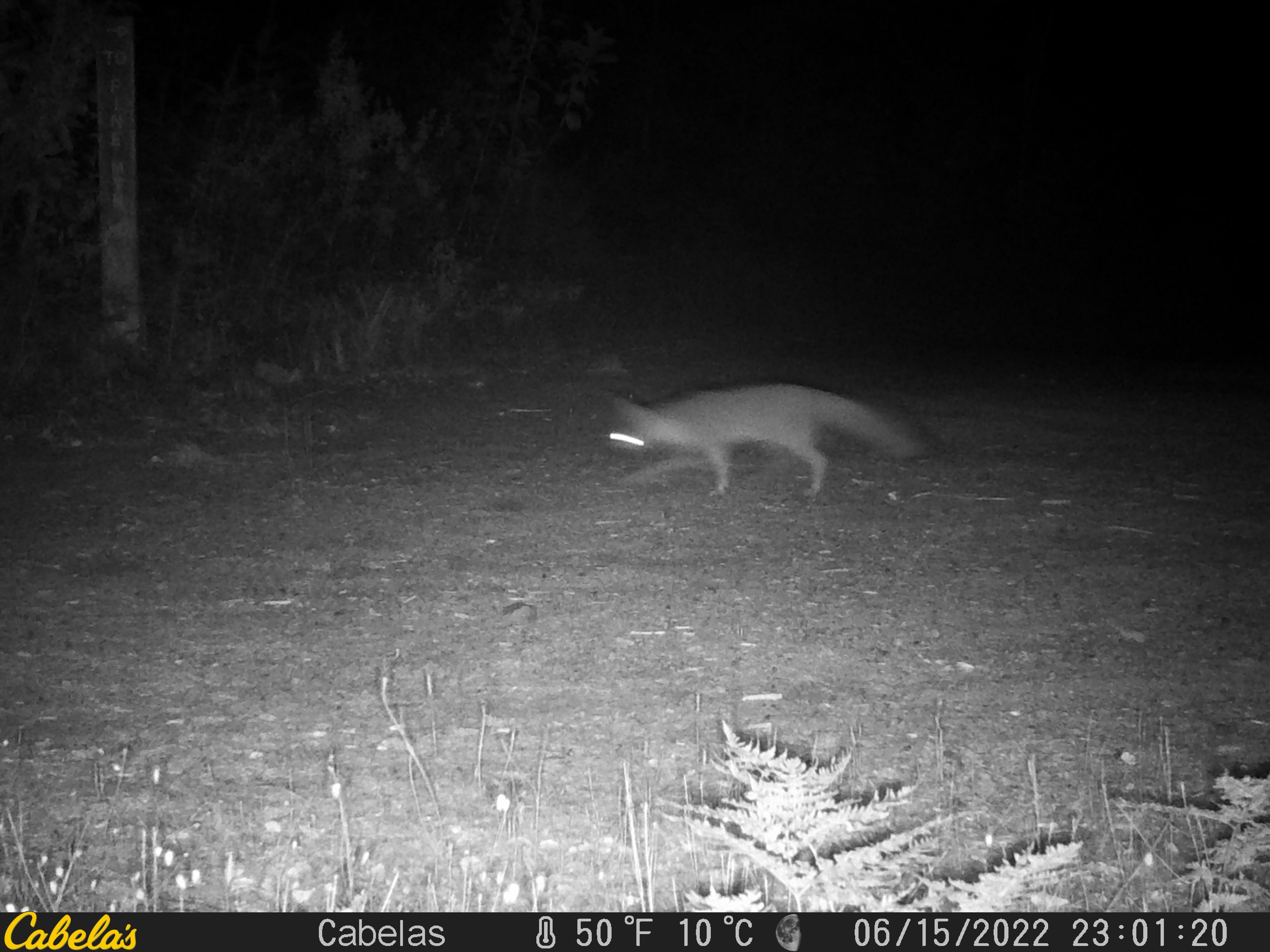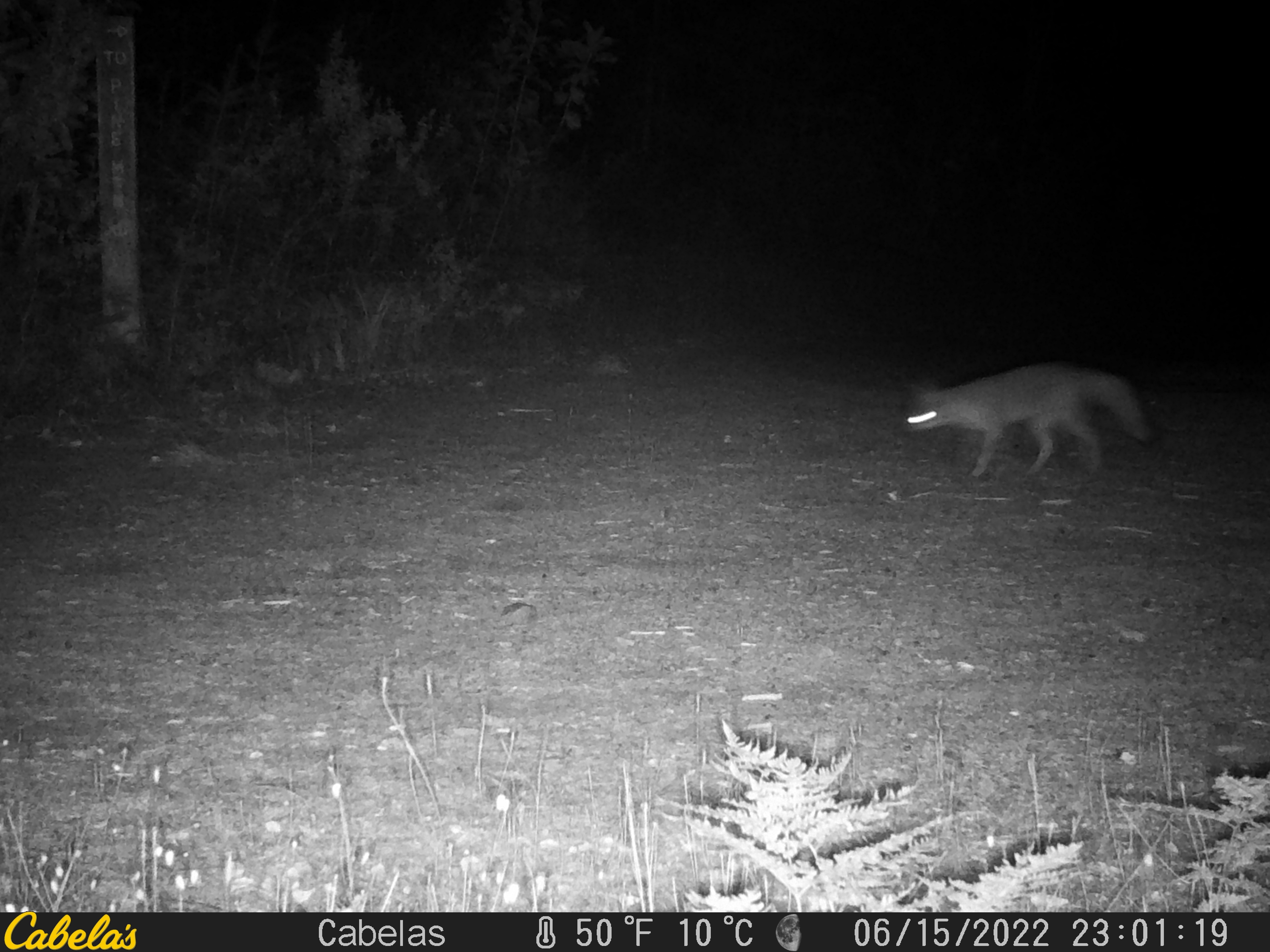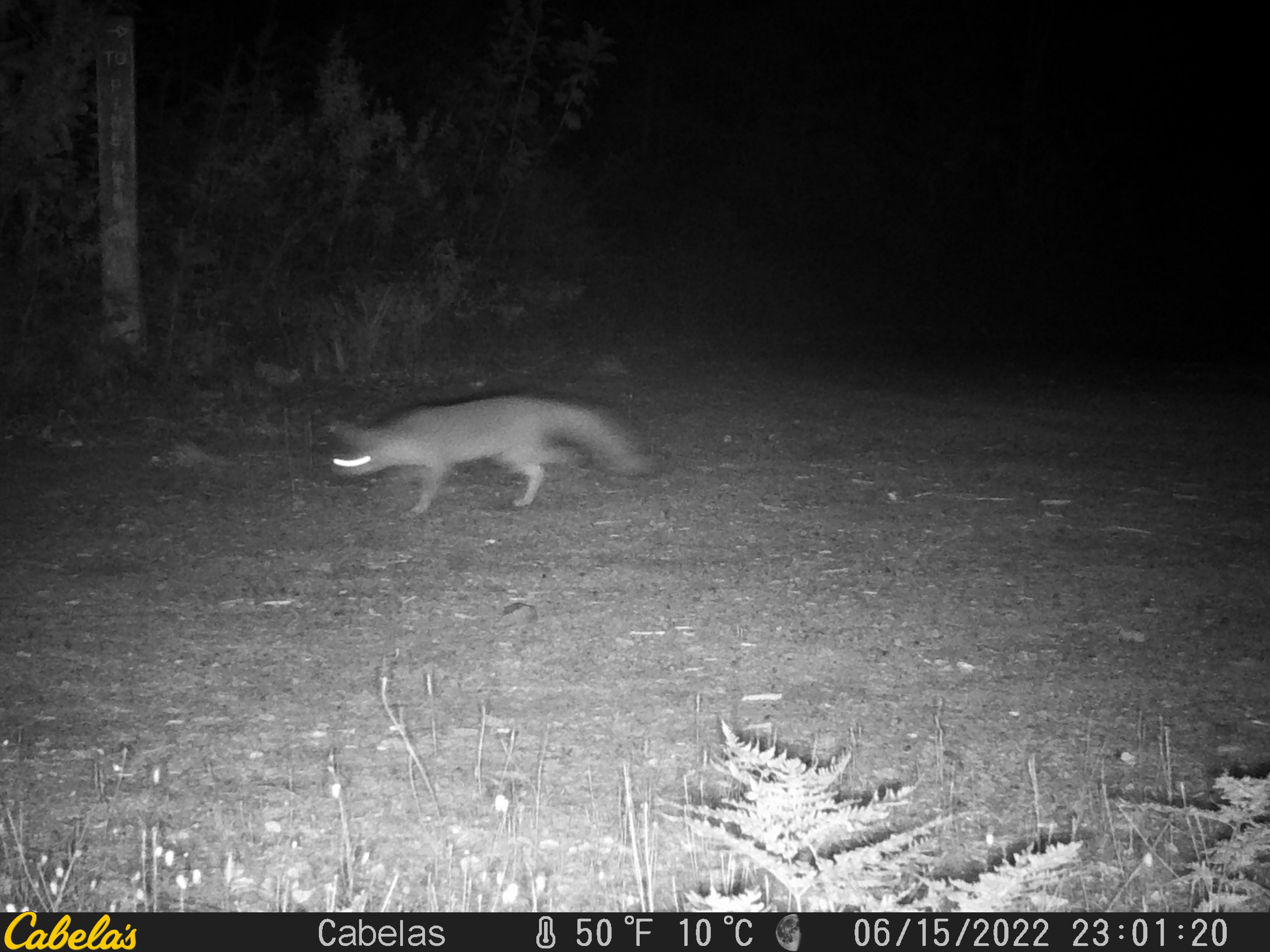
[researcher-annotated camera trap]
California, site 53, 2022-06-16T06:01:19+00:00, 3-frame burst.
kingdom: Animalia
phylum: Chordata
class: Mammalia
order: Carnivora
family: Canidae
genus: Urocyon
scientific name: Urocyon cinereoargenteus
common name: gray fox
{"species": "gray fox (Urocyon cinereoargenteus)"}